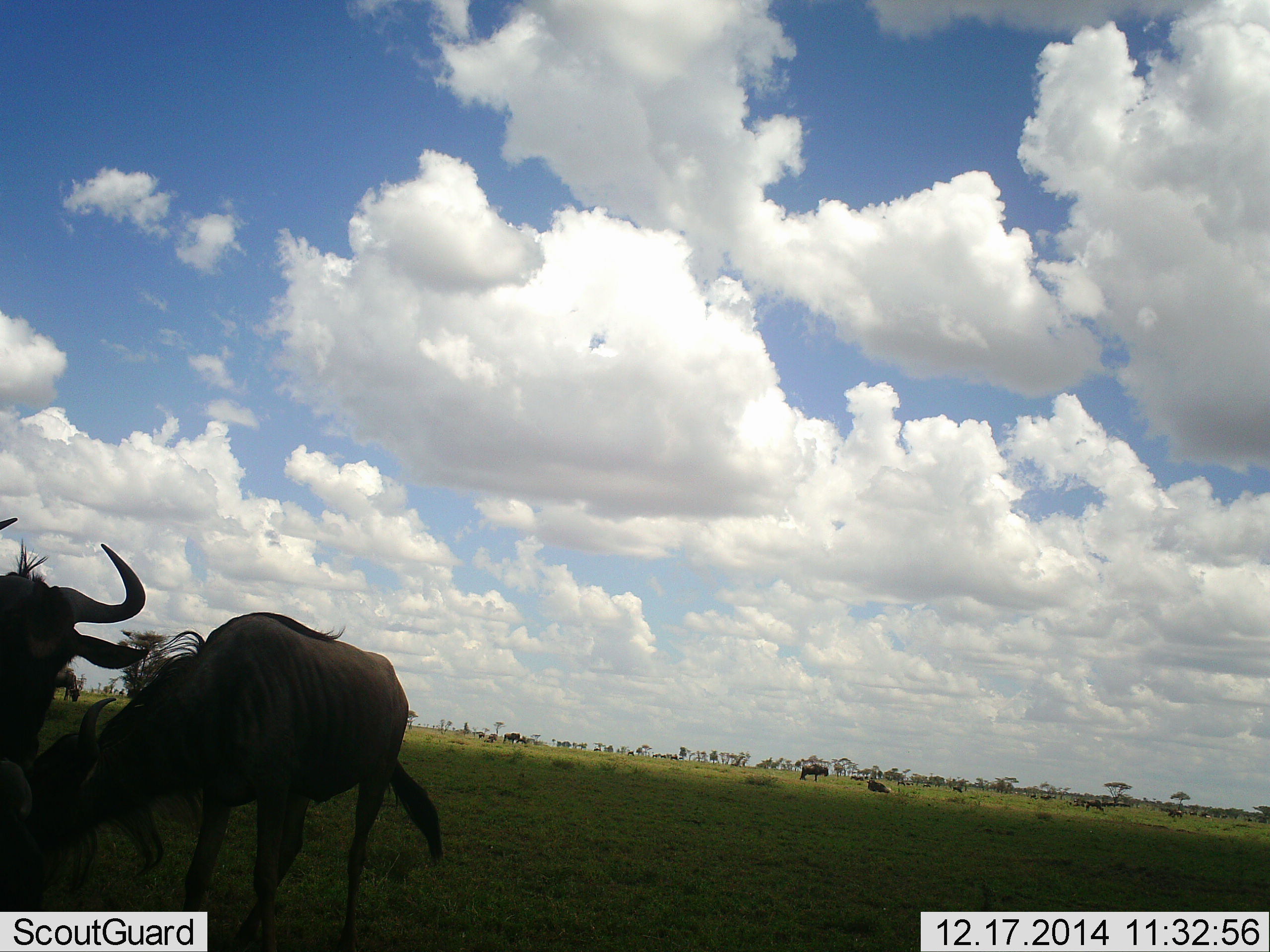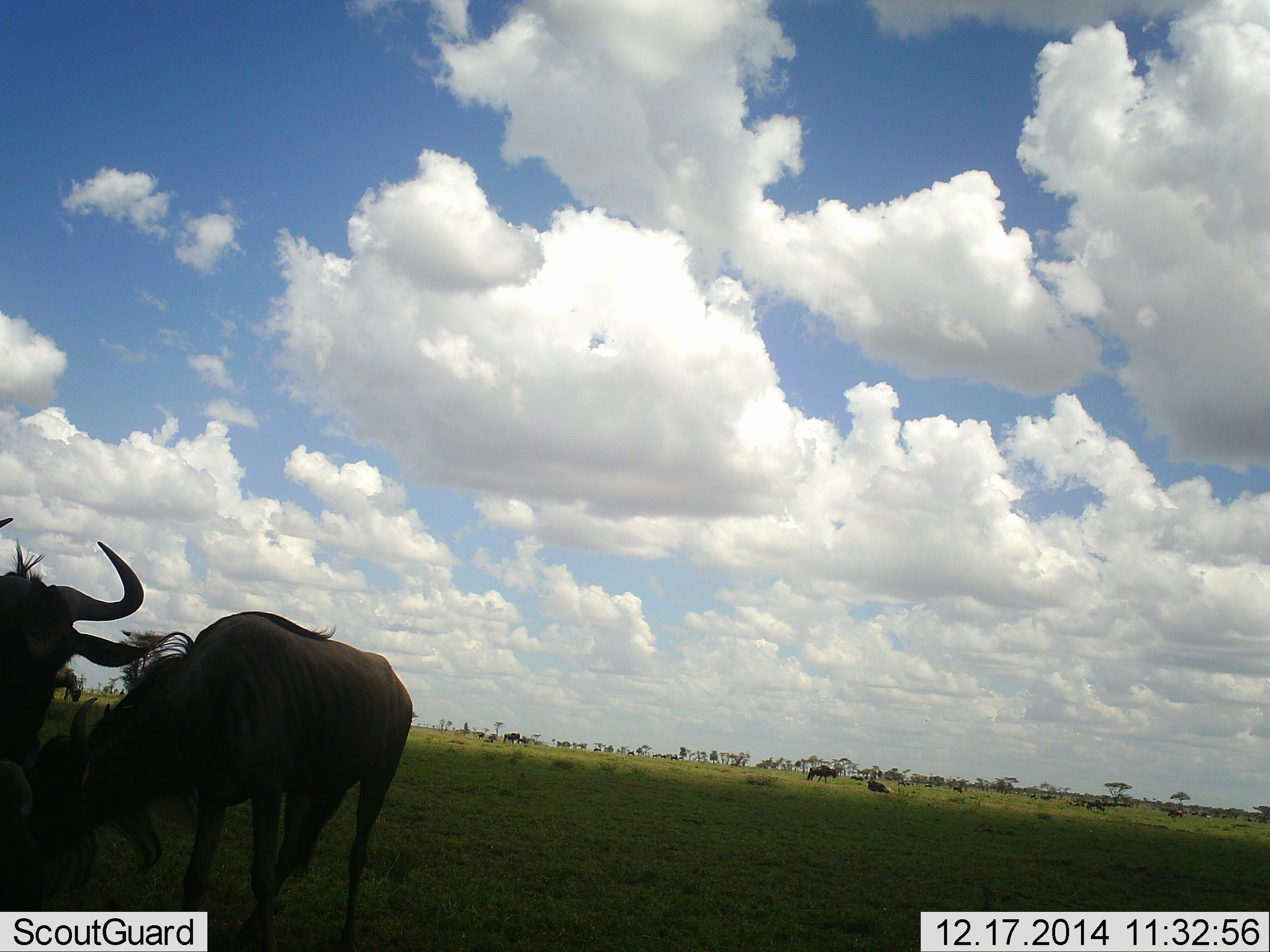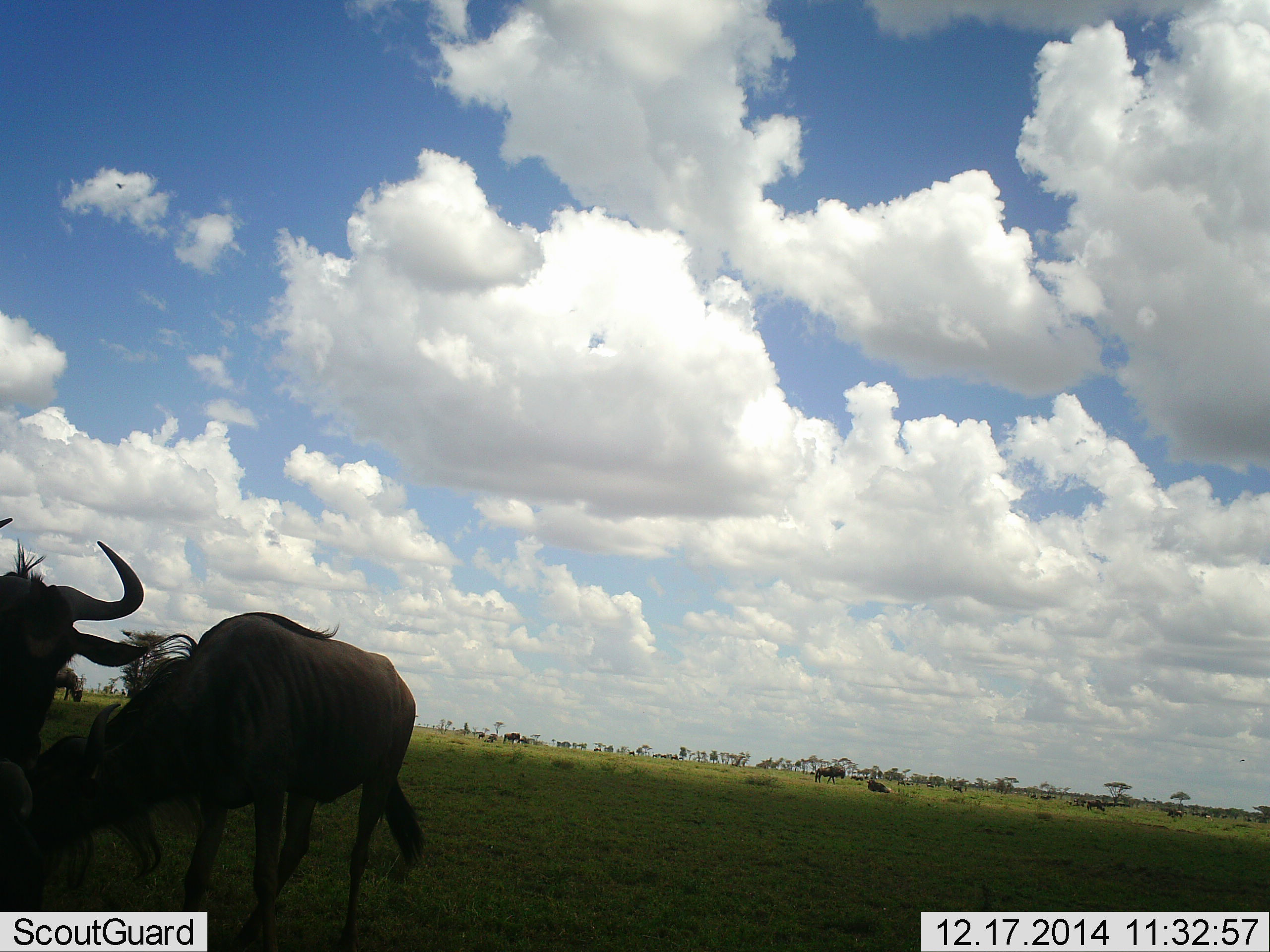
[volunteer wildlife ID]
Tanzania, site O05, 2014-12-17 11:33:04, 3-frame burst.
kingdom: Animalia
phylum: Chordata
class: Mammalia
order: Artiodactyla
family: Bovidae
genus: Connochaetes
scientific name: Connochaetes taurinus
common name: blue wildebeest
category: wildebeest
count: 9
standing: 90%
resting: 50%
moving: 40%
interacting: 0%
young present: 0%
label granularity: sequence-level